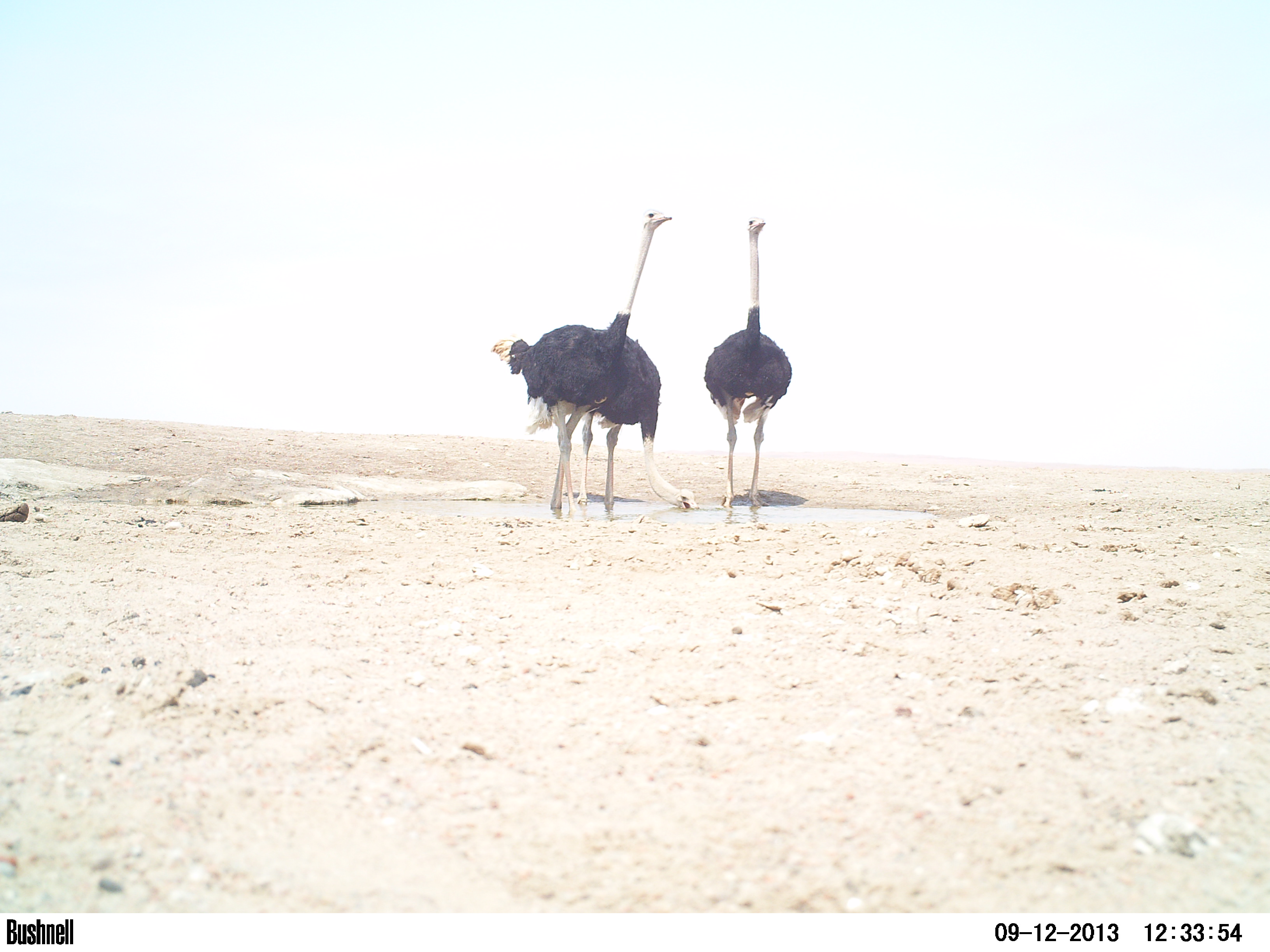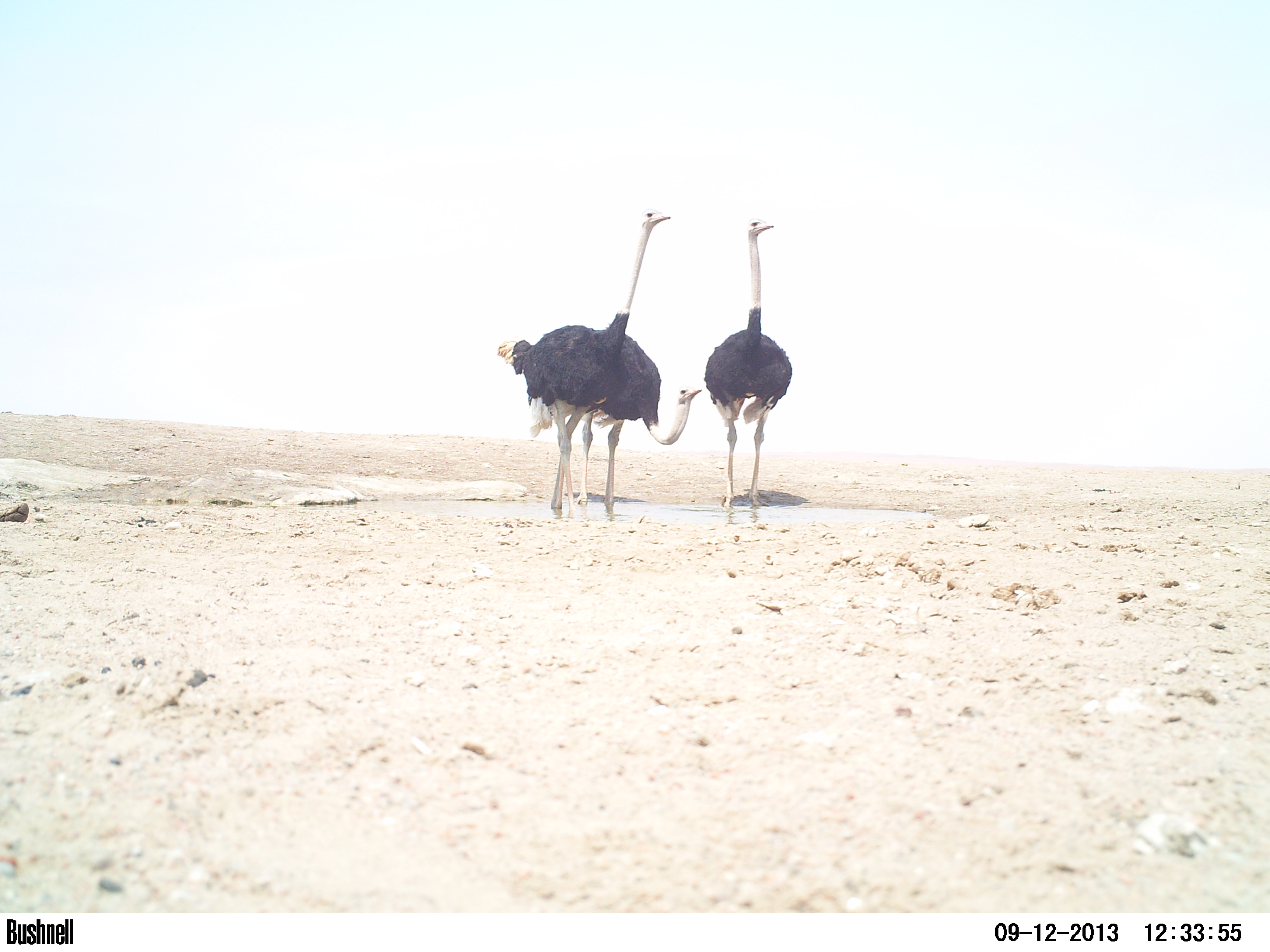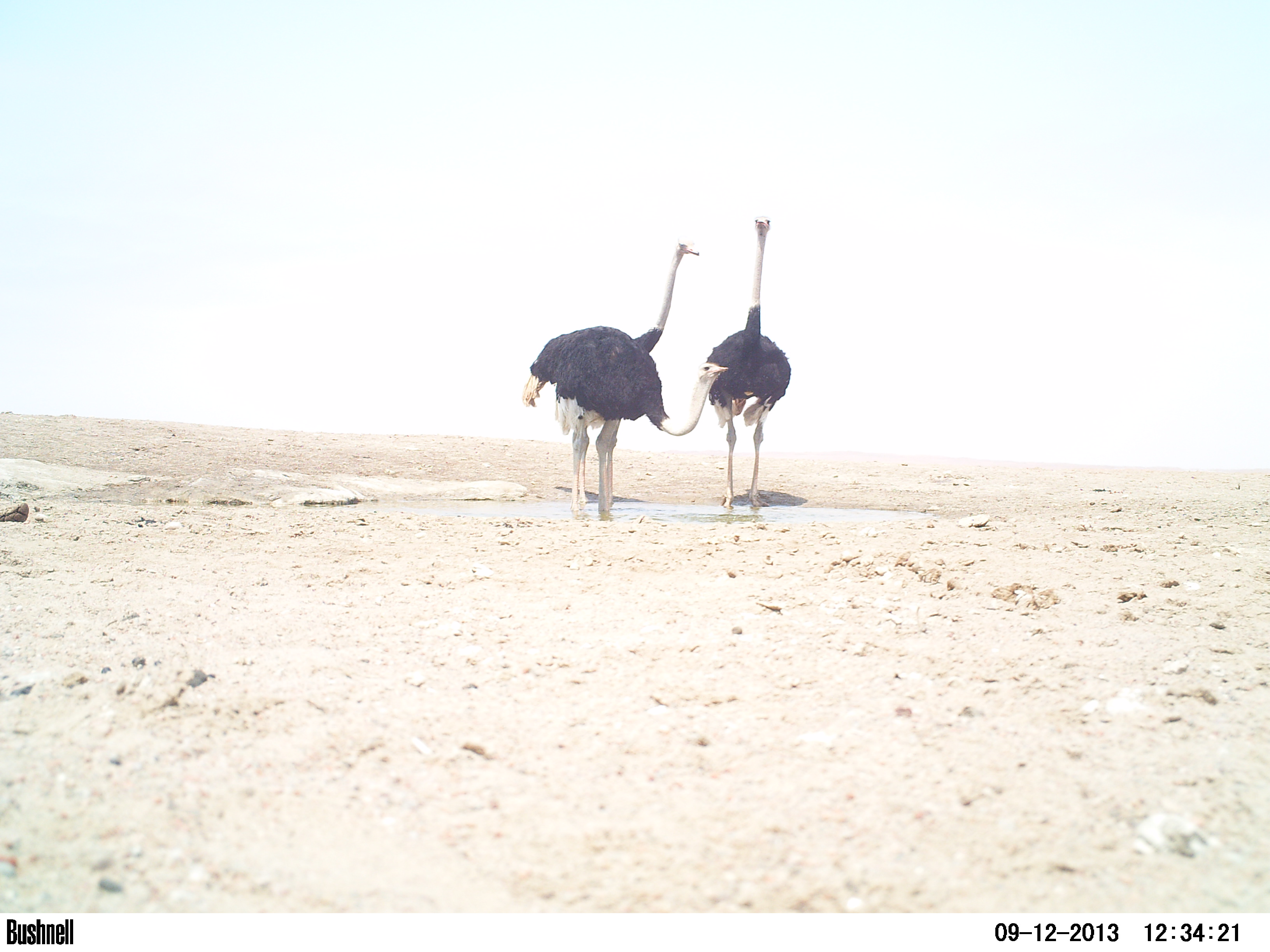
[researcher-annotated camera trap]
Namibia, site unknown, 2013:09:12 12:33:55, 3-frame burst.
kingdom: Animalia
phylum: Chordata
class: Aves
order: Struthioniformes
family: Struthionidae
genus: Struthio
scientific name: Struthio camelus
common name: common ostrich